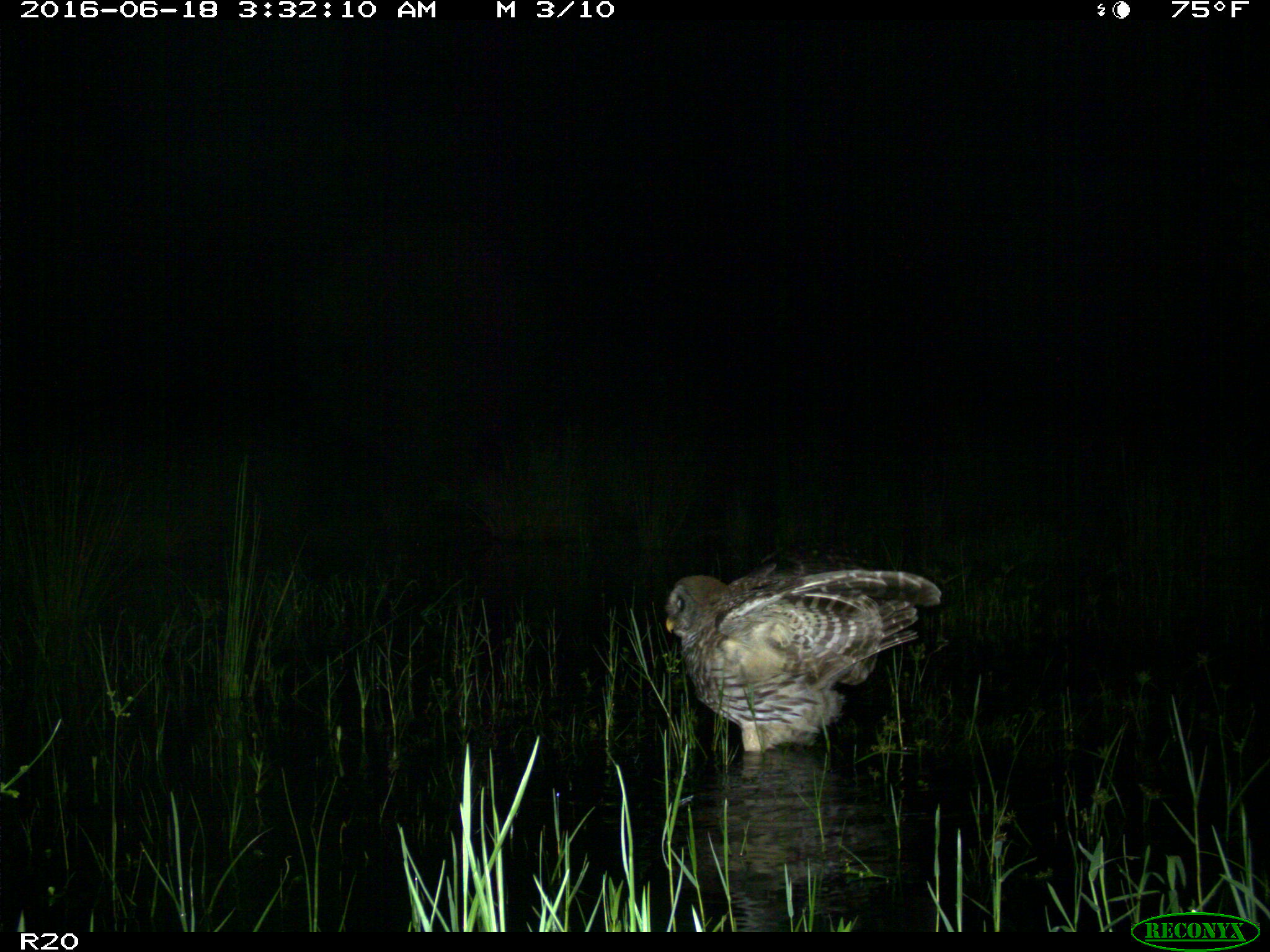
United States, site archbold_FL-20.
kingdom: Animalia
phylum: Chordata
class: Aves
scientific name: Aves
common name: birds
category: unidentified bird